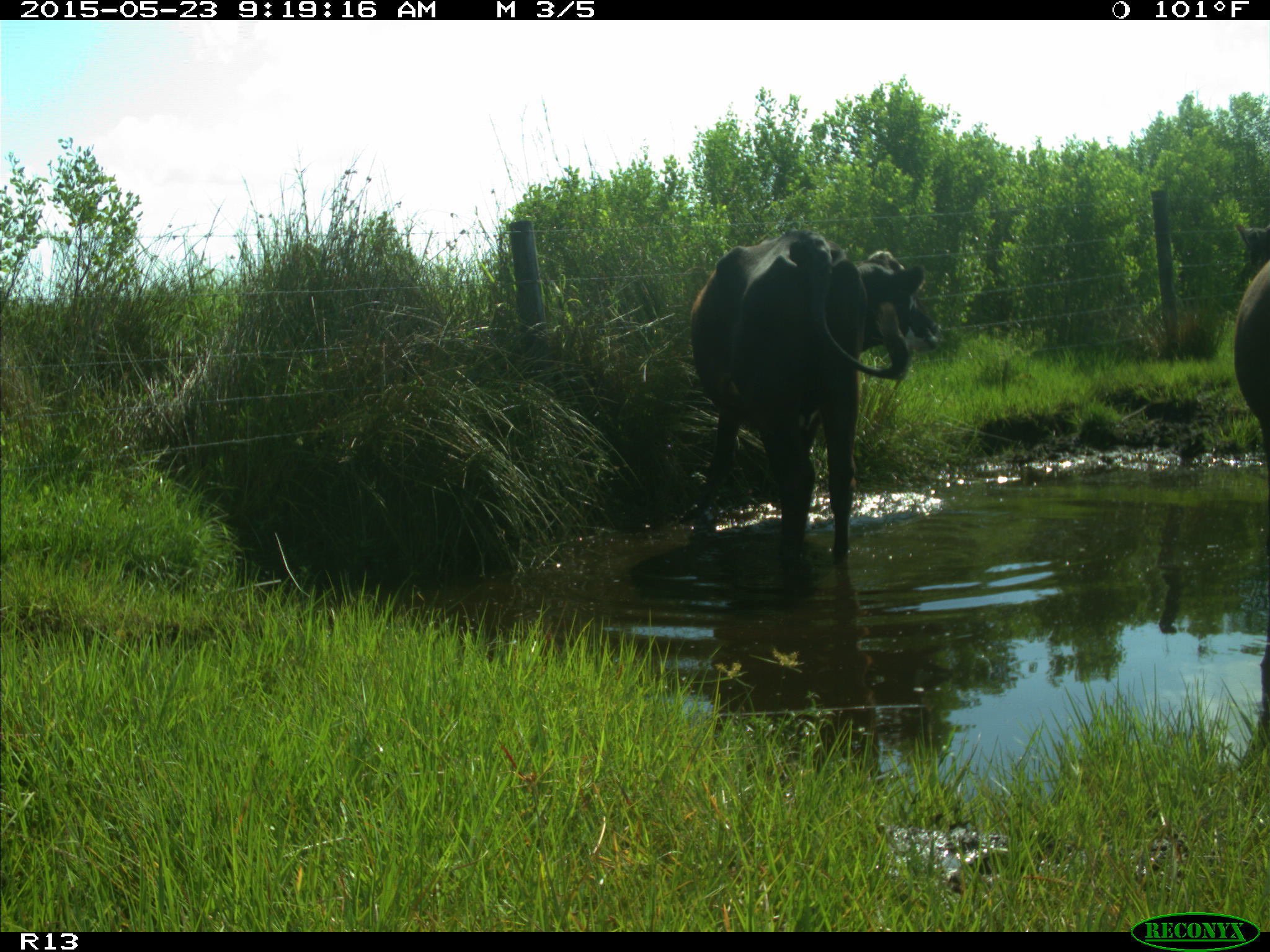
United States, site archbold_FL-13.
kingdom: Animalia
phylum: Chordata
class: Mammalia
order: Artiodactyla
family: Bovidae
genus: Bos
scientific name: Bos taurus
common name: domestic cow